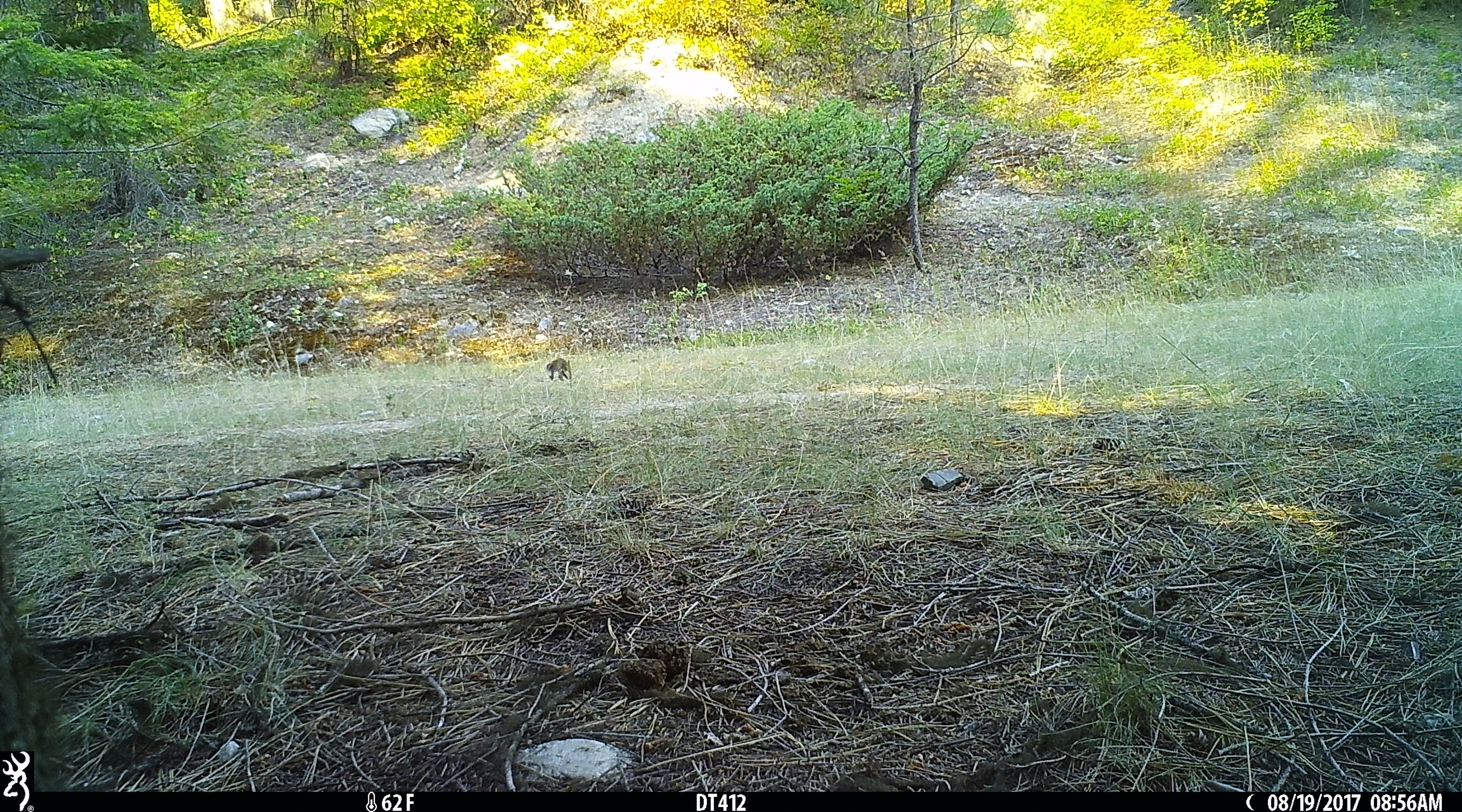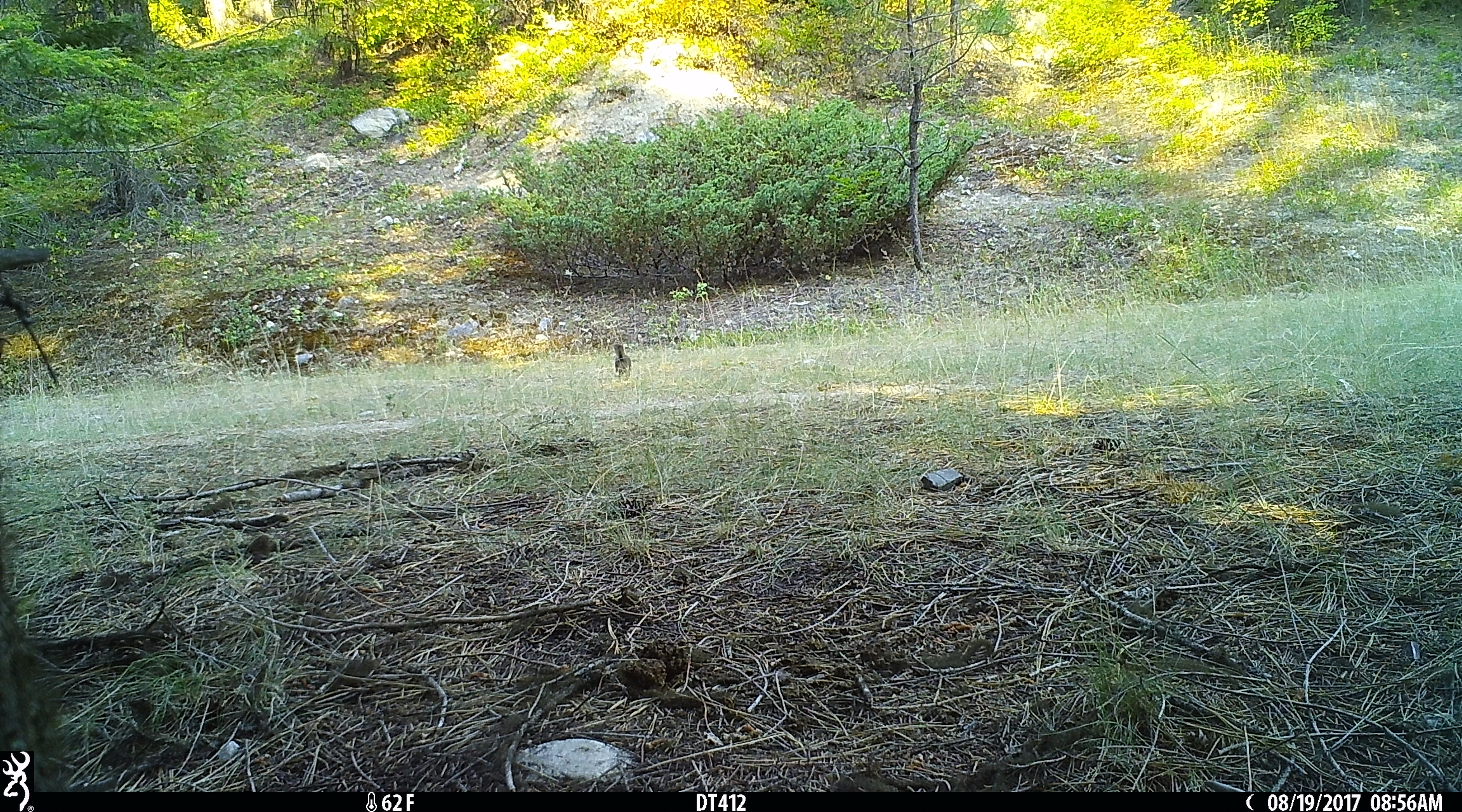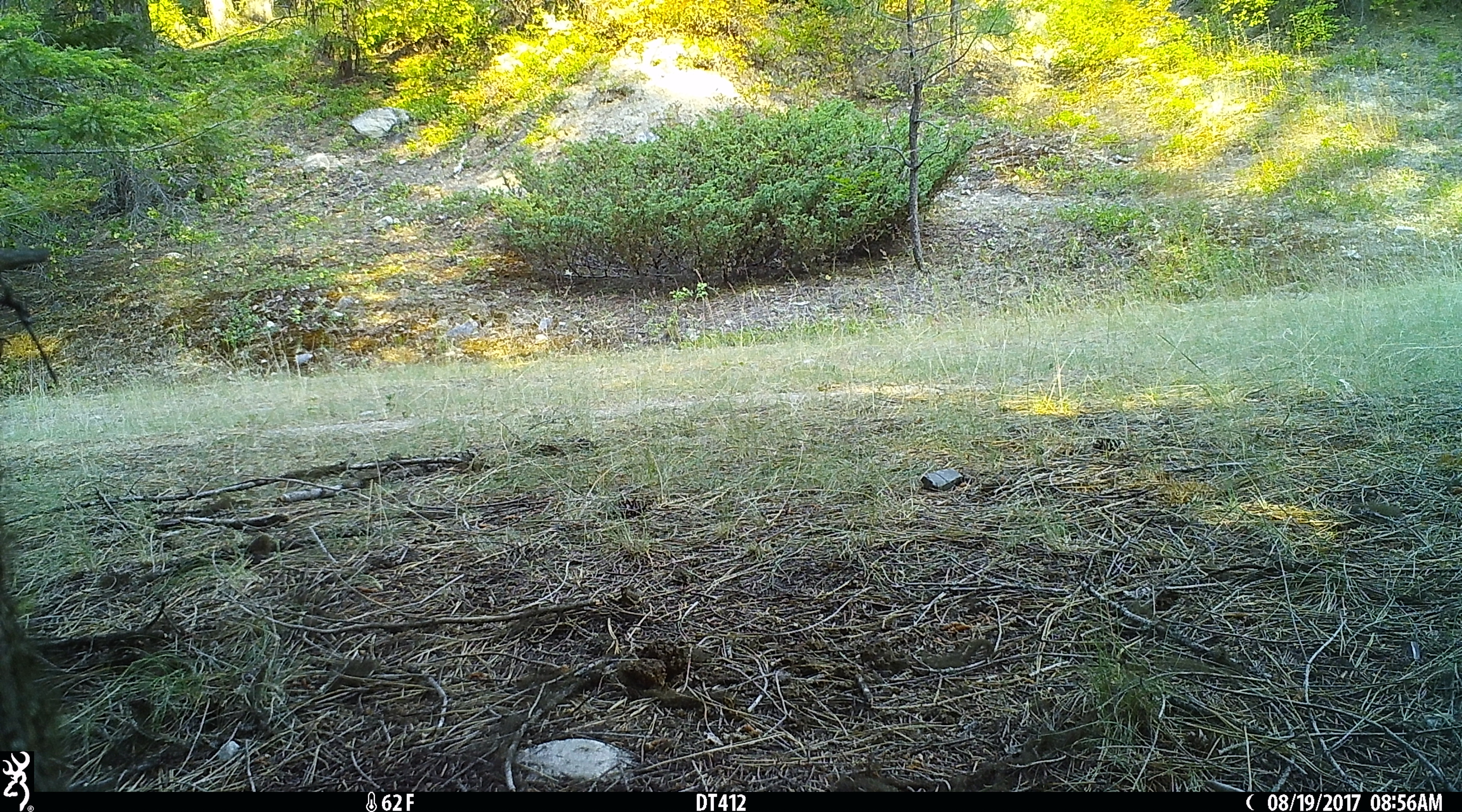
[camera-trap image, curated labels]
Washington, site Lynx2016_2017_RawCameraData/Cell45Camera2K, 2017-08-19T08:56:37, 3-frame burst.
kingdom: Animalia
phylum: Chordata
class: Mammalia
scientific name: Mammalia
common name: small mammal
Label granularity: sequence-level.